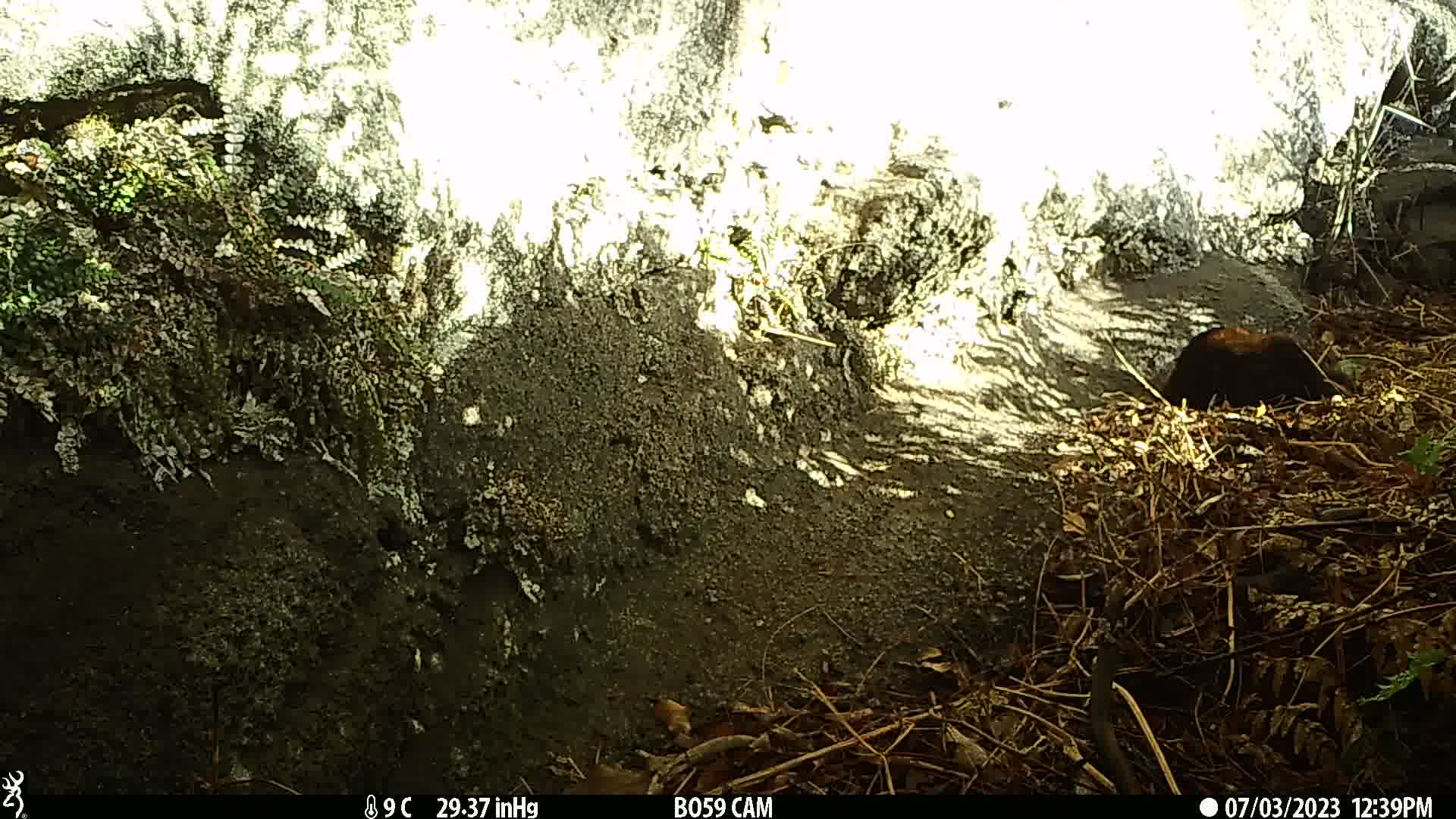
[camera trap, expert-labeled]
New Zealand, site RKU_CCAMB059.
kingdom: Animalia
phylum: Chordata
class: Mammalia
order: Carnivora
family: Felidae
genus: Felis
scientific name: Felis catus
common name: domestic cat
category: cat